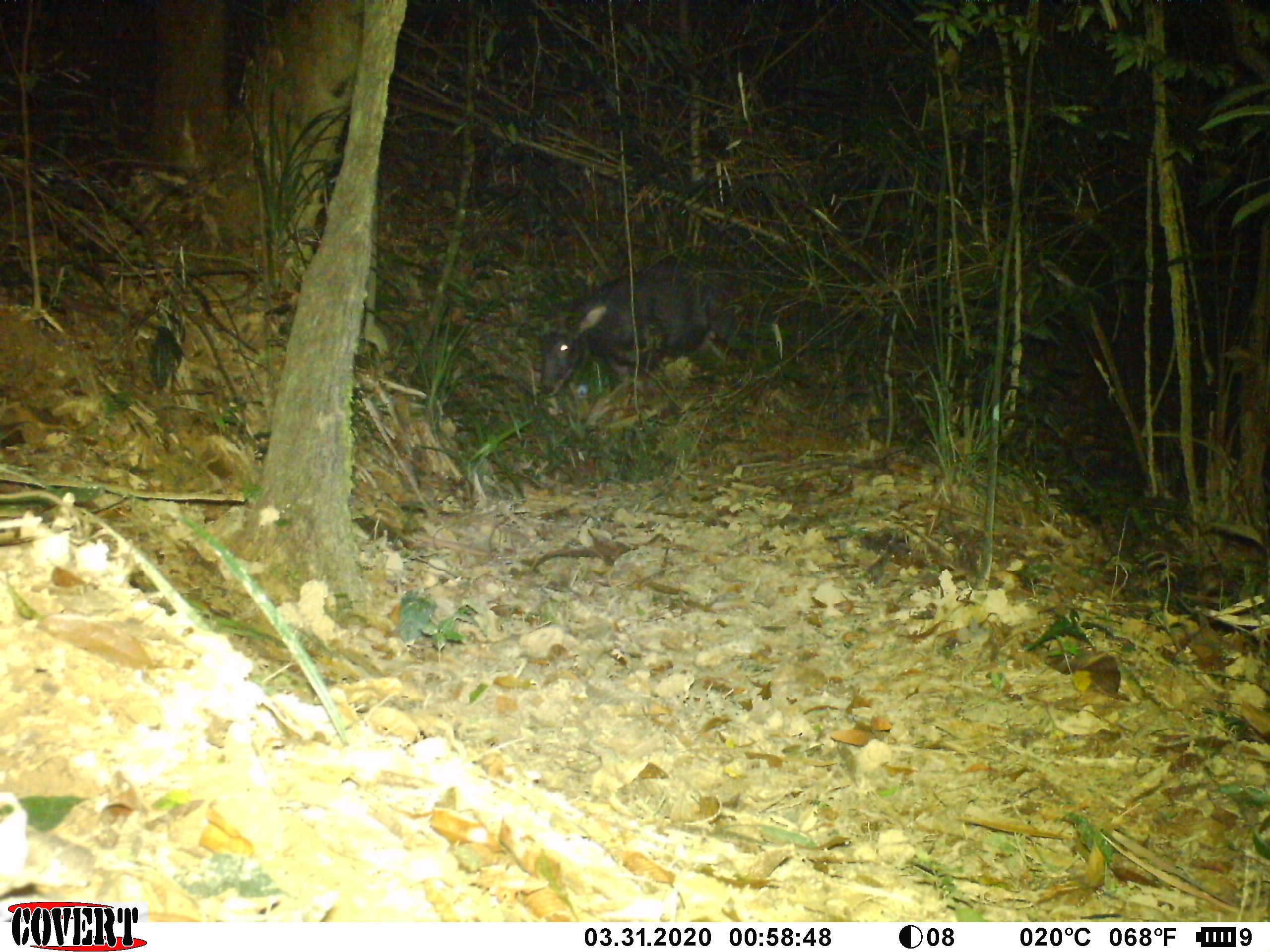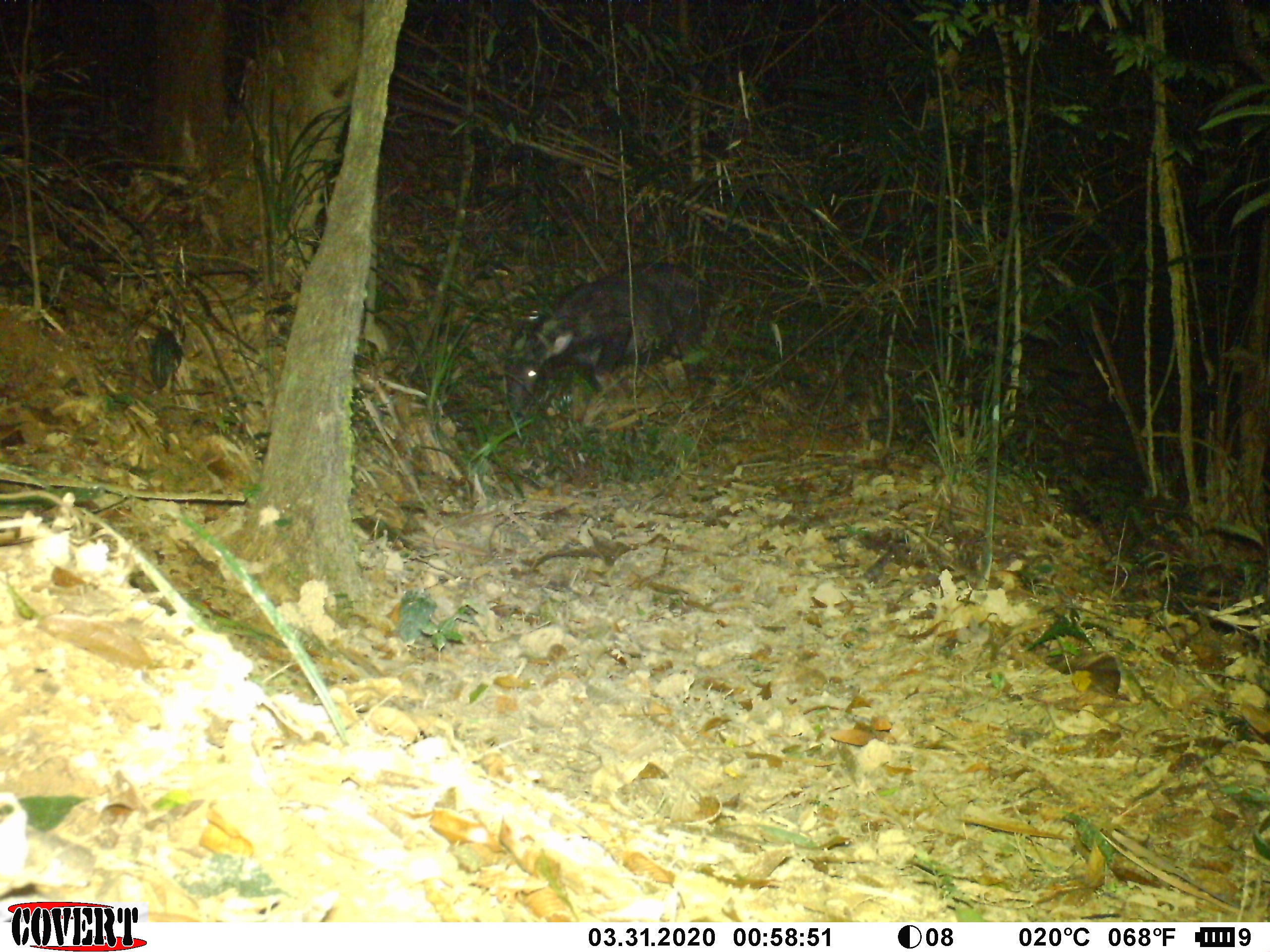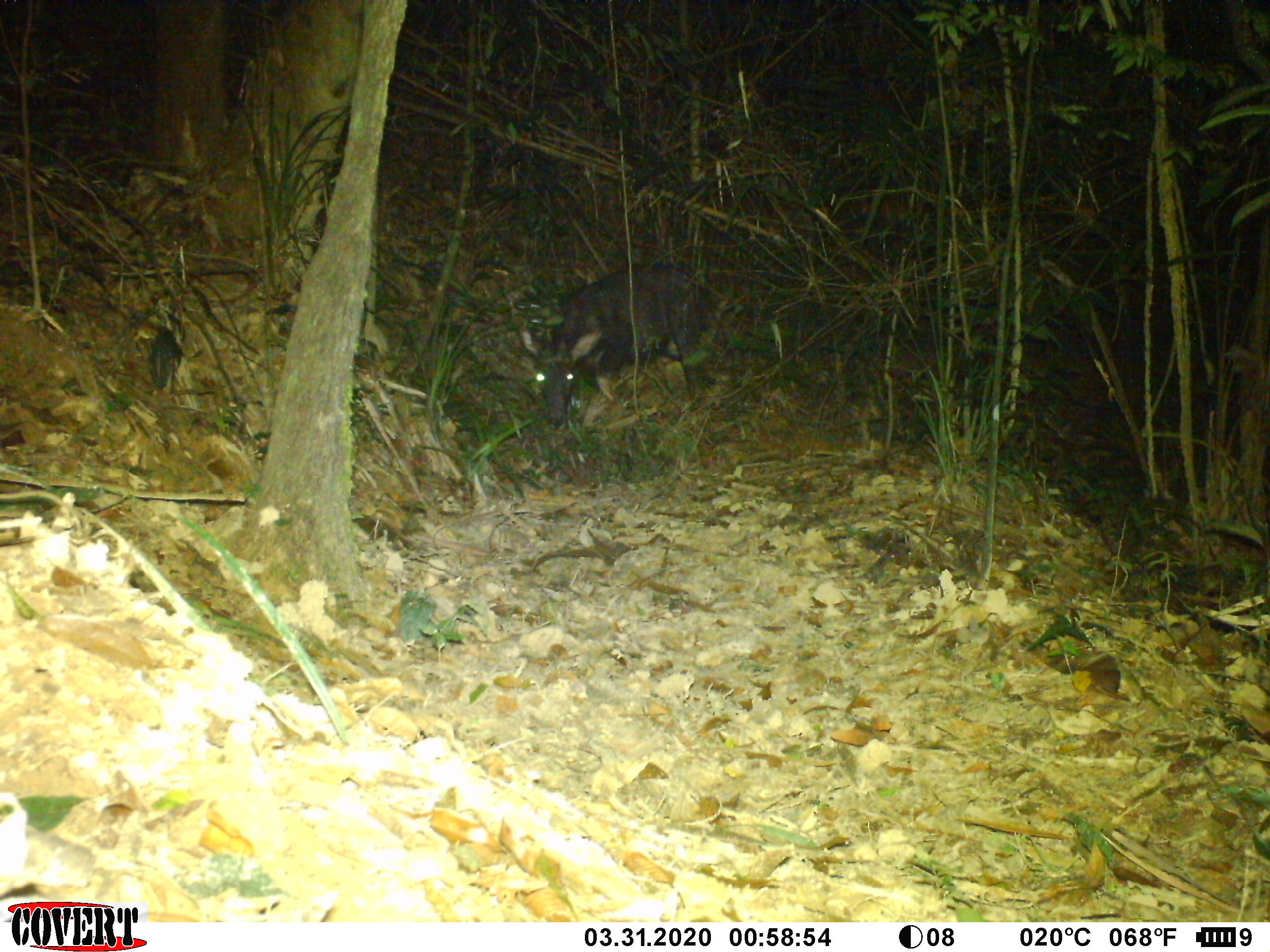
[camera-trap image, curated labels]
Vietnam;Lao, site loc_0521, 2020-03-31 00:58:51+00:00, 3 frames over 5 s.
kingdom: Animalia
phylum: Chordata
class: Mammalia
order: Artiodactyla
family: Bovidae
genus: Capricornis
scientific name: Capricornis sumatraensis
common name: chinese serow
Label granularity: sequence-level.